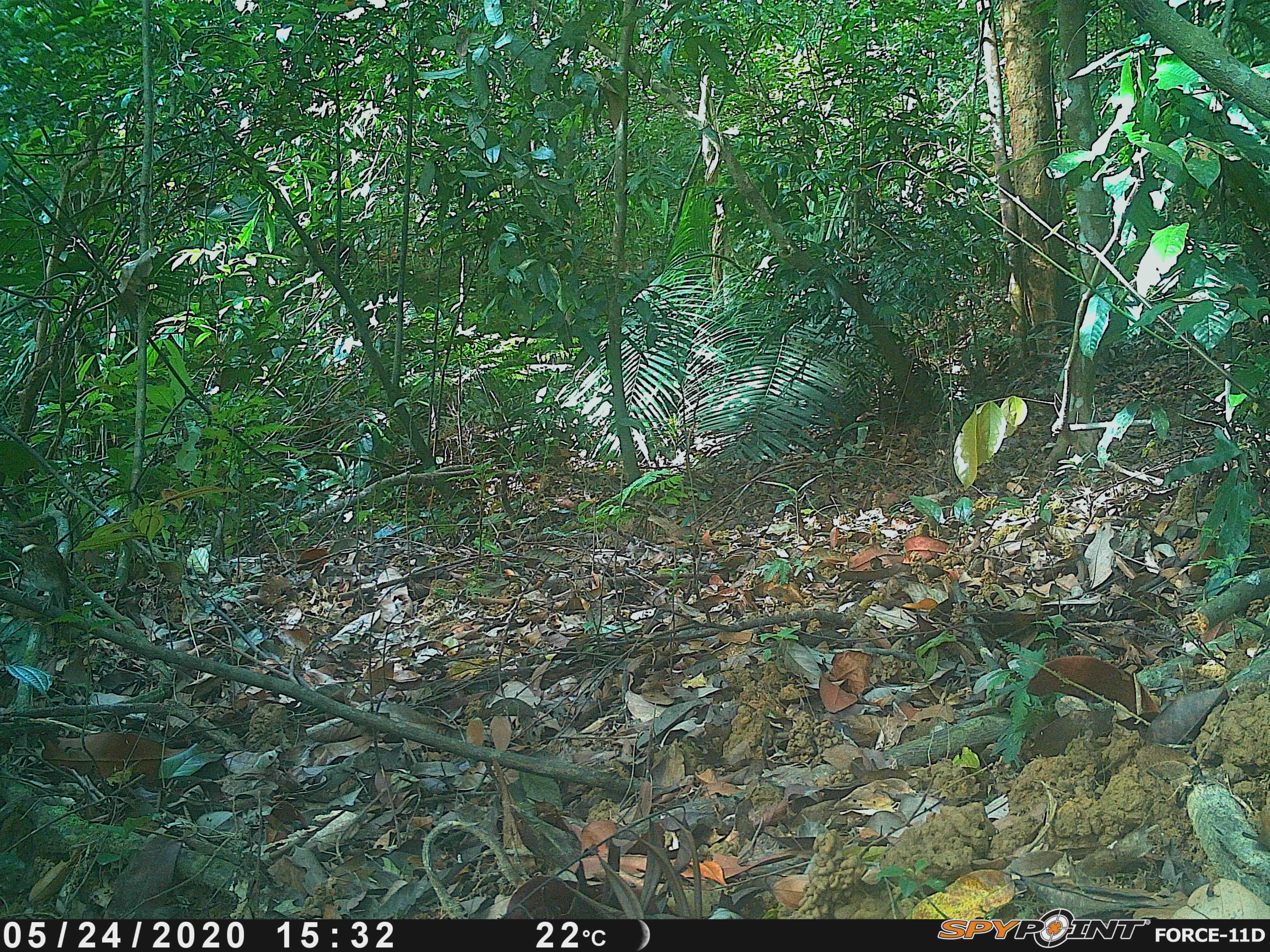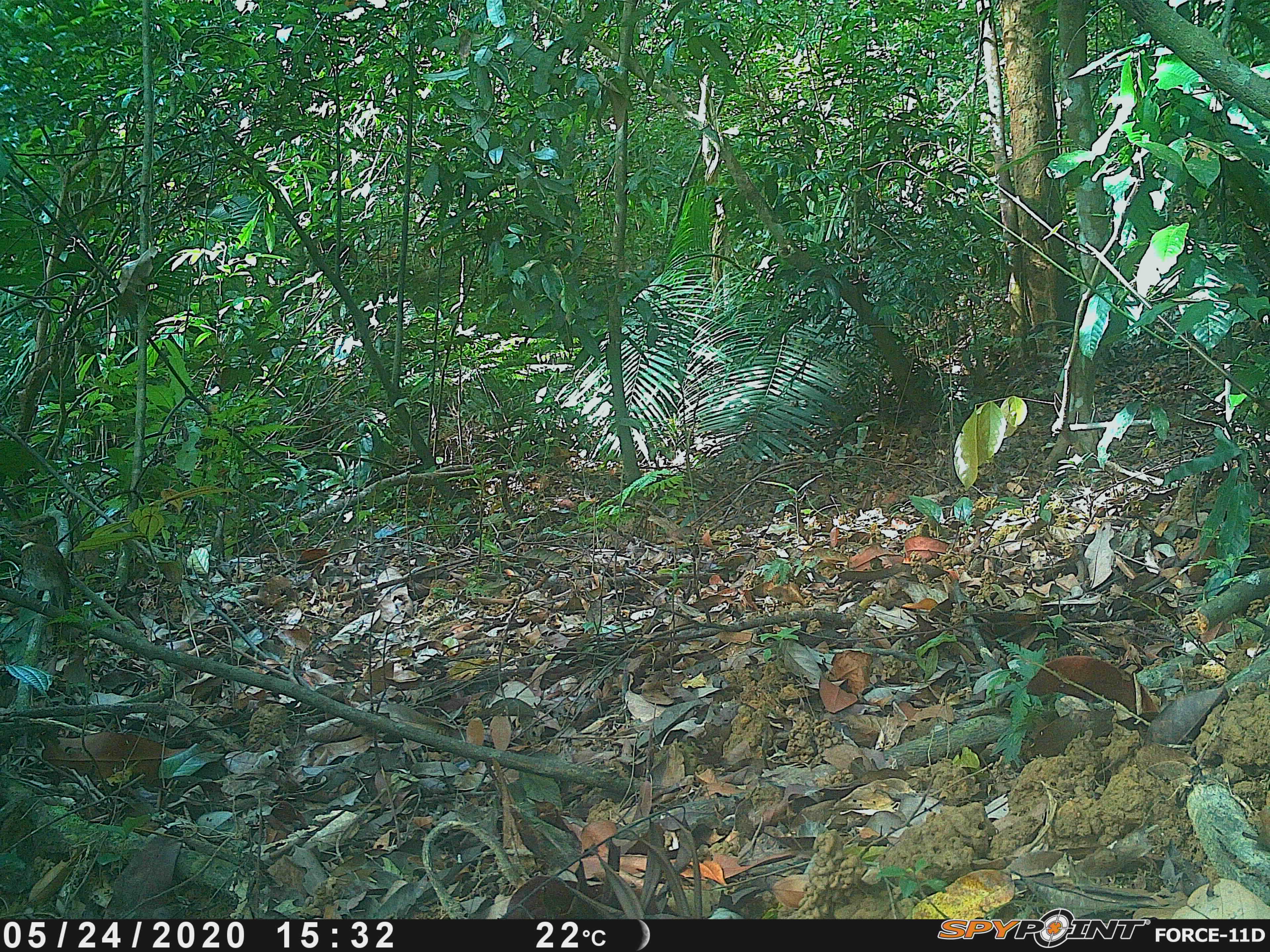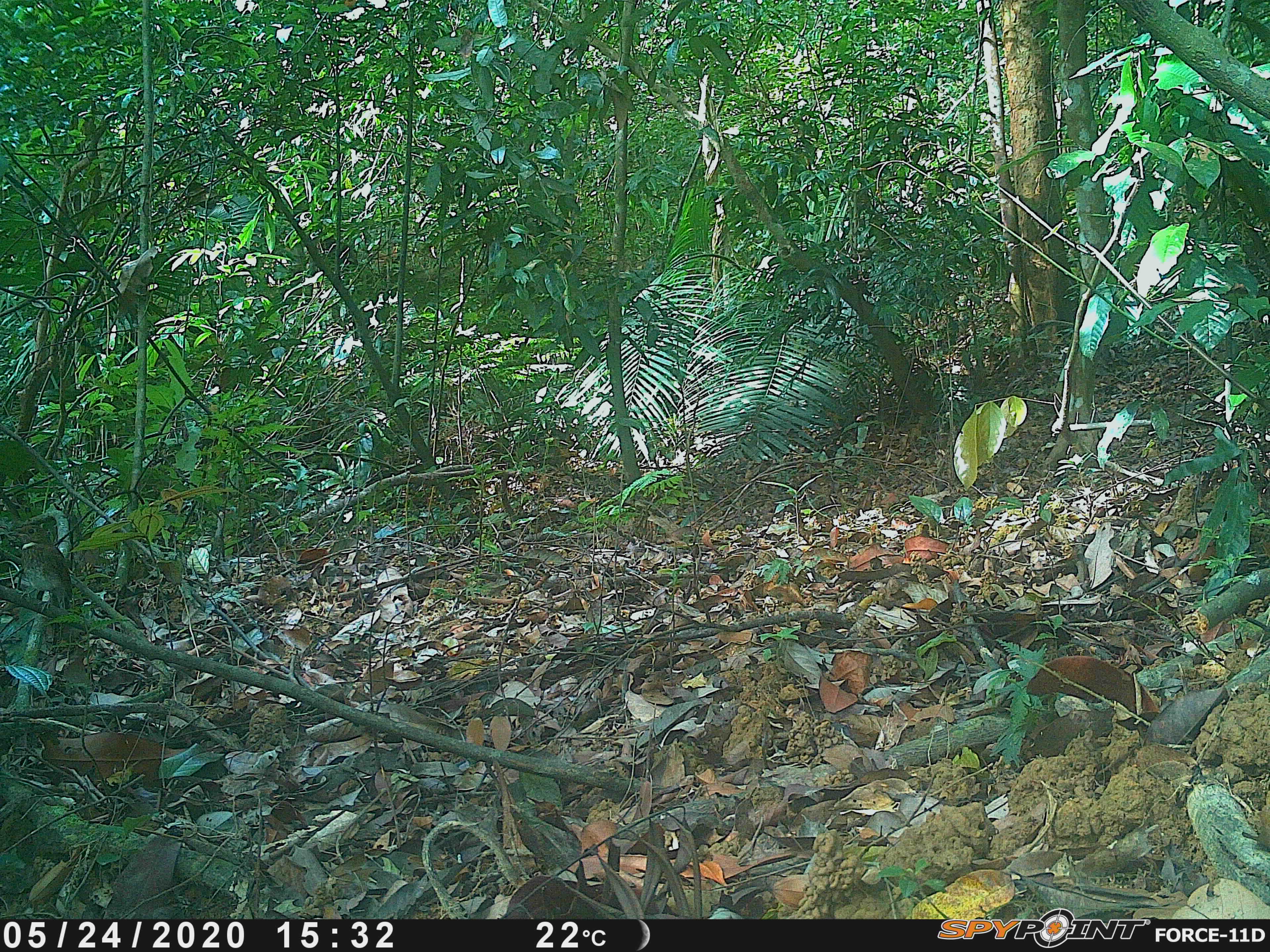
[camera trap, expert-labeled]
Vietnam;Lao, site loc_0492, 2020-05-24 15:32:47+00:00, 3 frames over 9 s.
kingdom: Animalia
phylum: Chordata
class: Aves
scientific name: Aves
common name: bird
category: unidentified bird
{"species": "unidentified bird (bird) (Aves)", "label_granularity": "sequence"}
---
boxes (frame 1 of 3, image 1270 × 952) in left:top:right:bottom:
unidentified bird: 14:525:71:614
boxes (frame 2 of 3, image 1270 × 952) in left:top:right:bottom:
unidentified bird: 9:525:71:614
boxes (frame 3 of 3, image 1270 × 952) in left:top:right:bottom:
unidentified bird: 11:523:71:614